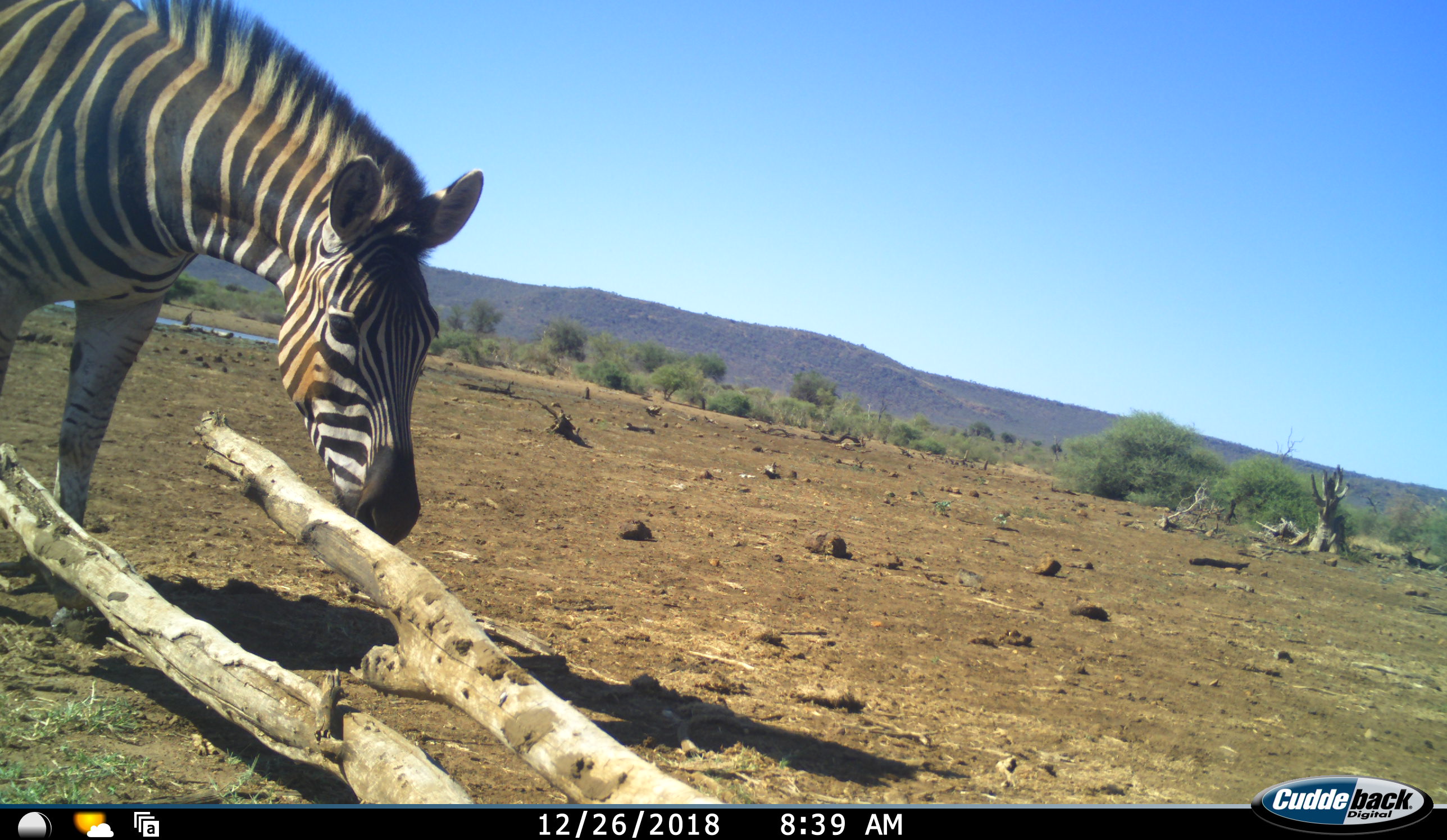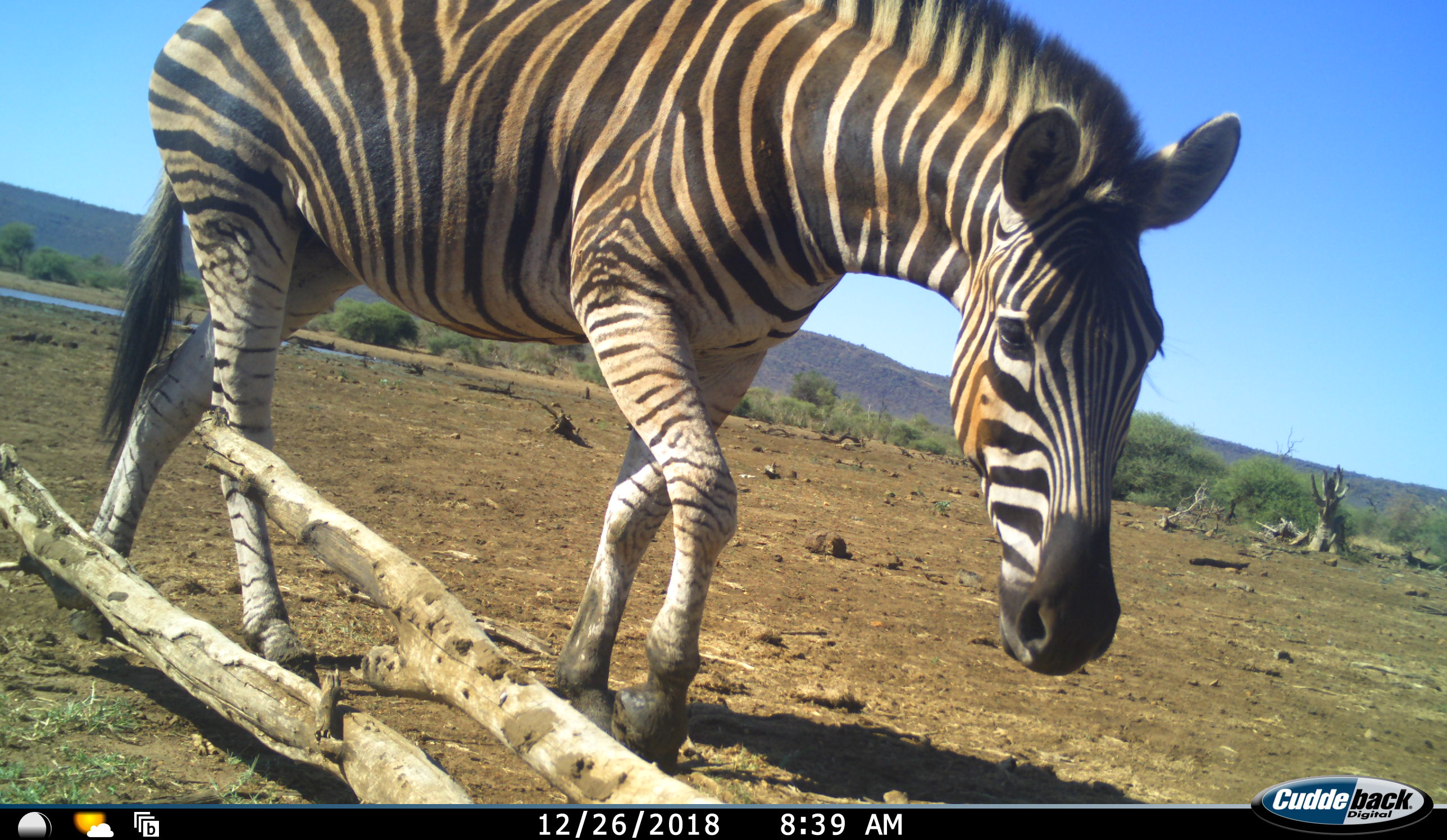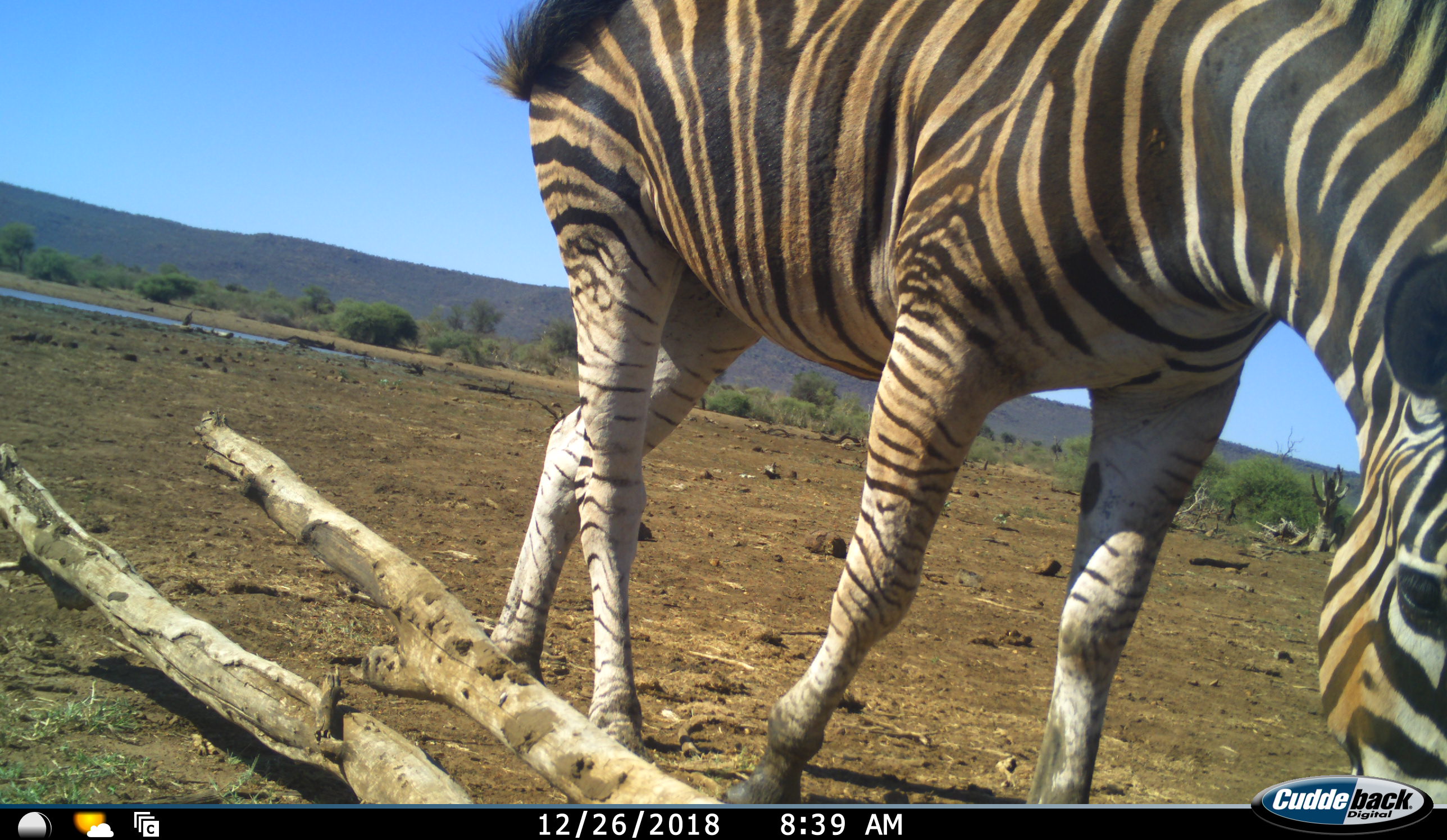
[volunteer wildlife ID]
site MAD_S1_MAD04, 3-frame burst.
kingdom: Animalia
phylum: Chordata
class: Mammalia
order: Perissodactyla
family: Equidae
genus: Equus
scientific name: Equus quagga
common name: plains zebra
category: zebraplains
Zebraplains (plains zebra) (Equus quagga), count 1. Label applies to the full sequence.